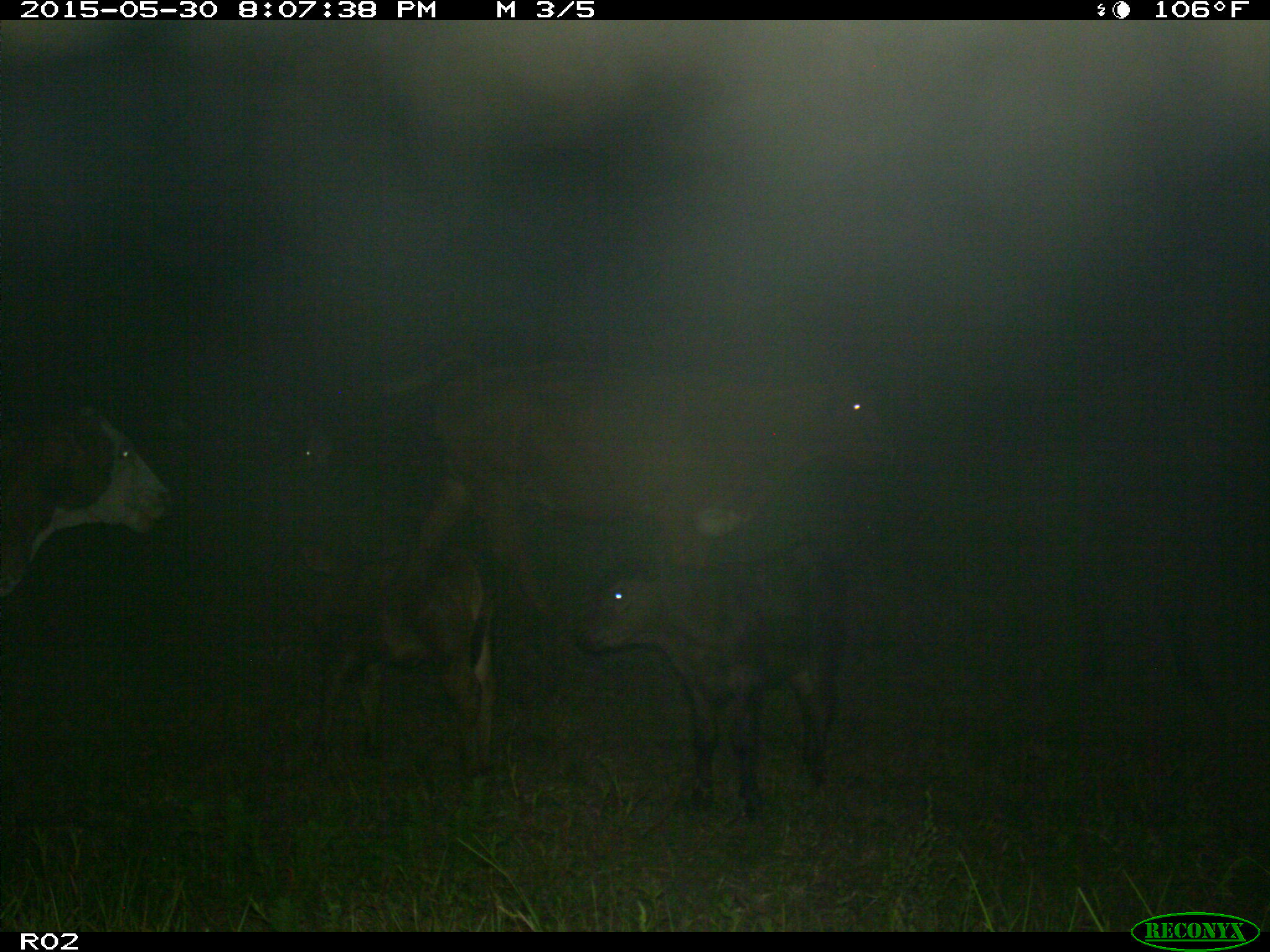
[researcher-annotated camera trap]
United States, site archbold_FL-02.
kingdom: Animalia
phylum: Chordata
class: Mammalia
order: Artiodactyla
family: Bovidae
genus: Bos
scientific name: Bos taurus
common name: domestic cow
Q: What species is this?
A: Bos taurus (domestic cow).